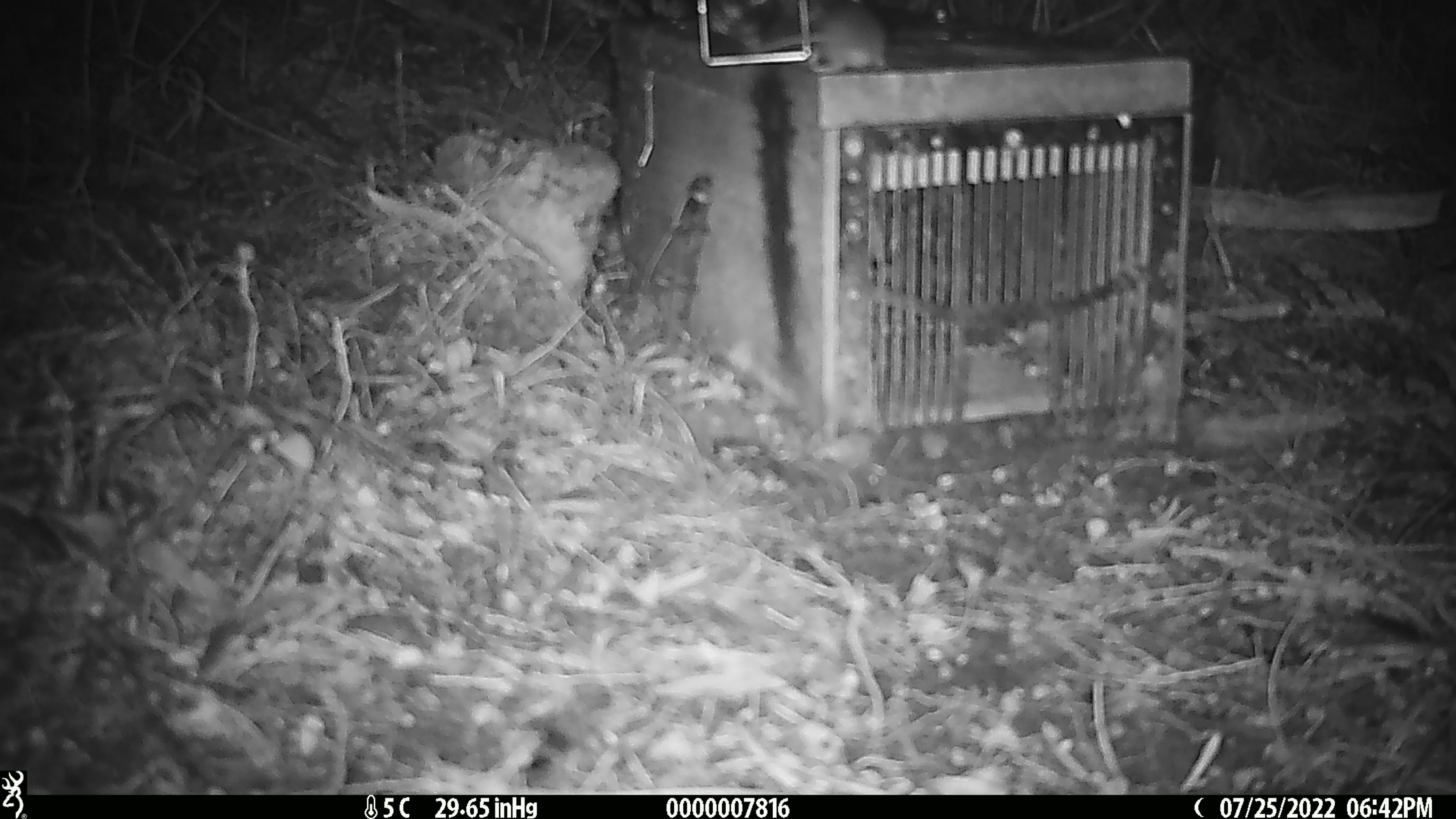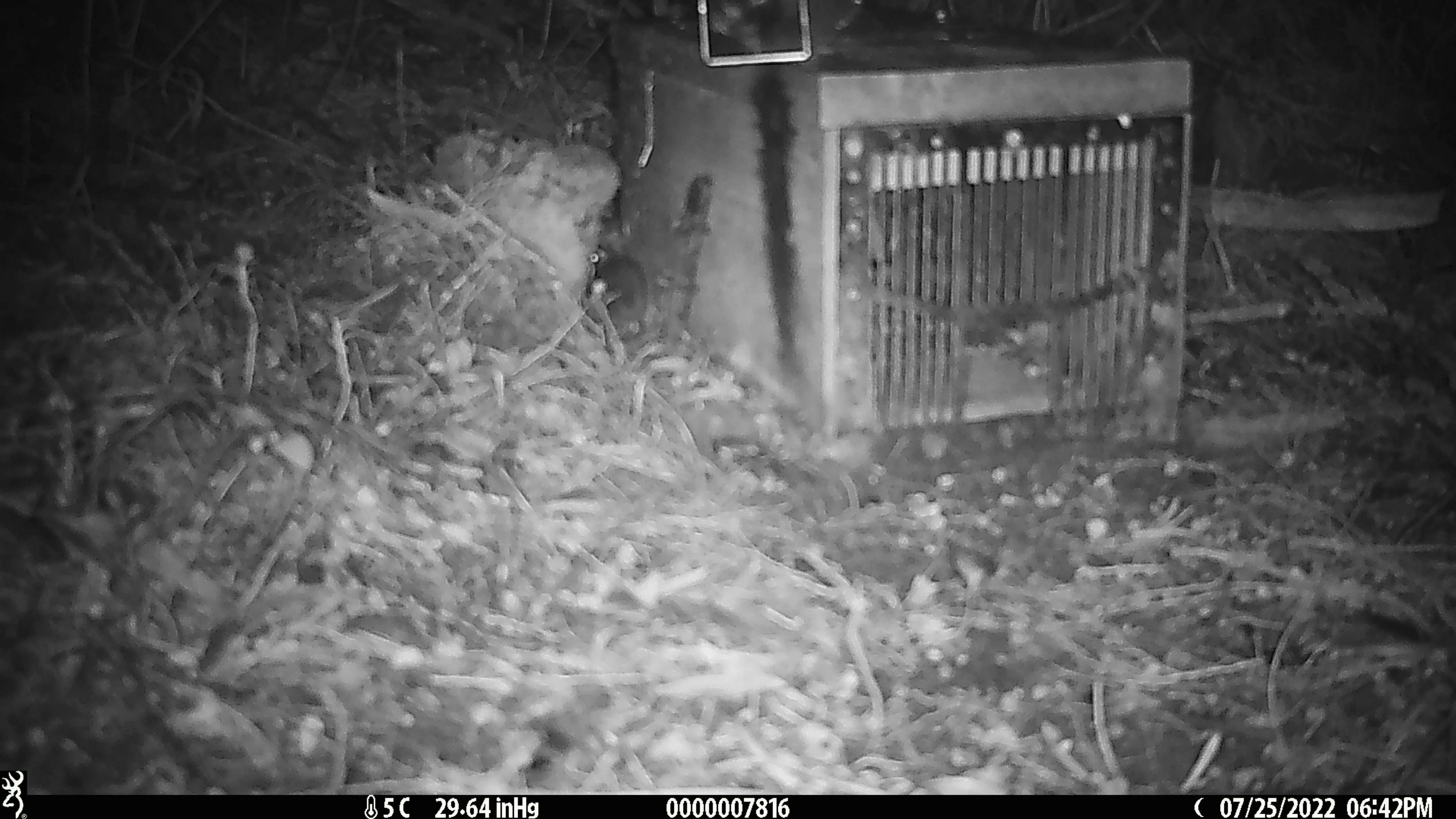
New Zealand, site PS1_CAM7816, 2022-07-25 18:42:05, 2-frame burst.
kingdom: Animalia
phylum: Chordata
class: Mammalia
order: Rodentia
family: Muridae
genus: Mus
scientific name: Mus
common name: mouse